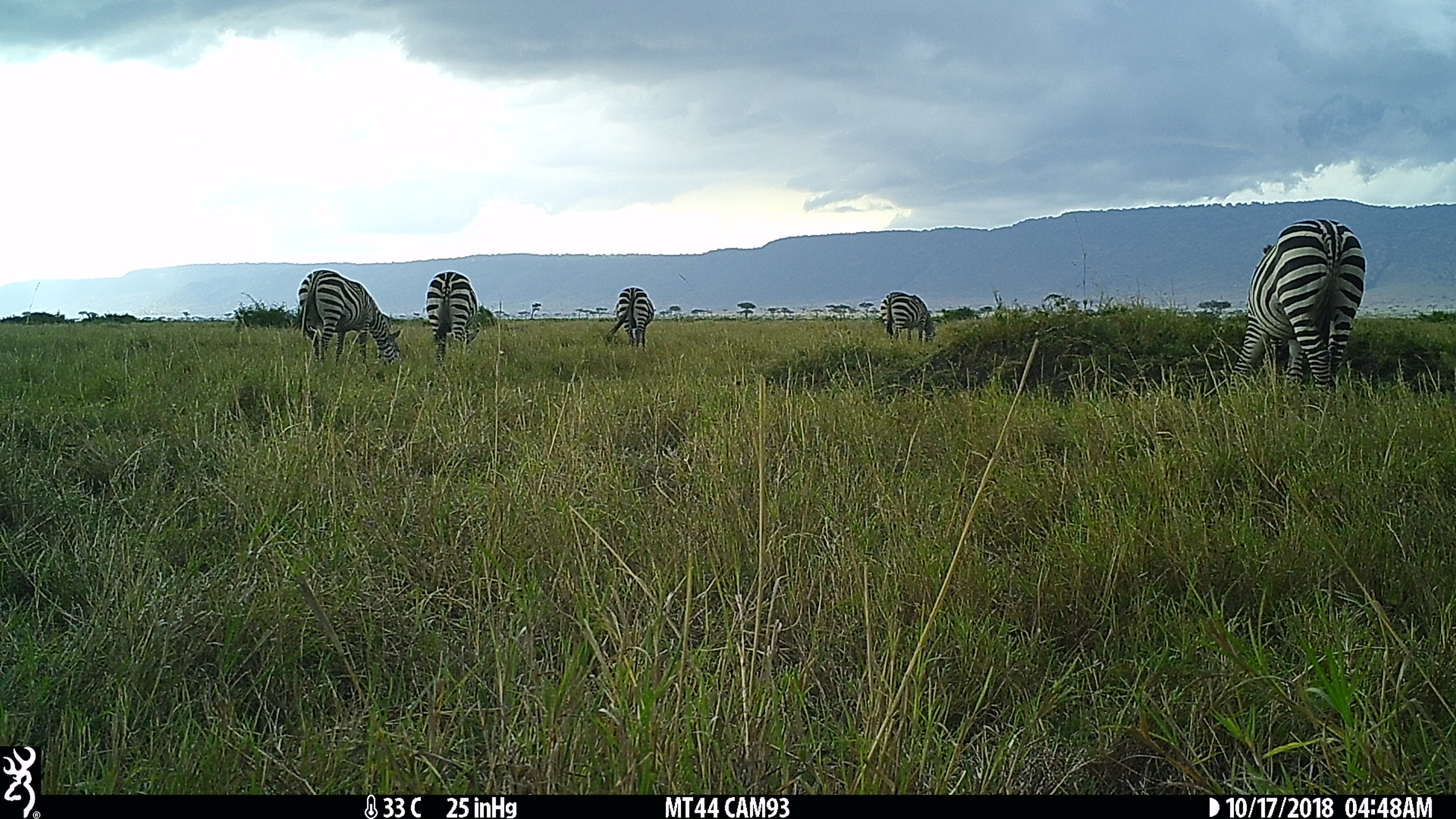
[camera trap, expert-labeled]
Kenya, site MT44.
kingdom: Animalia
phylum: Chordata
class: Mammalia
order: Perissodactyla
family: Equidae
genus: Equus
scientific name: Equus quagga burchellii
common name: burchell's zebra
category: zebra